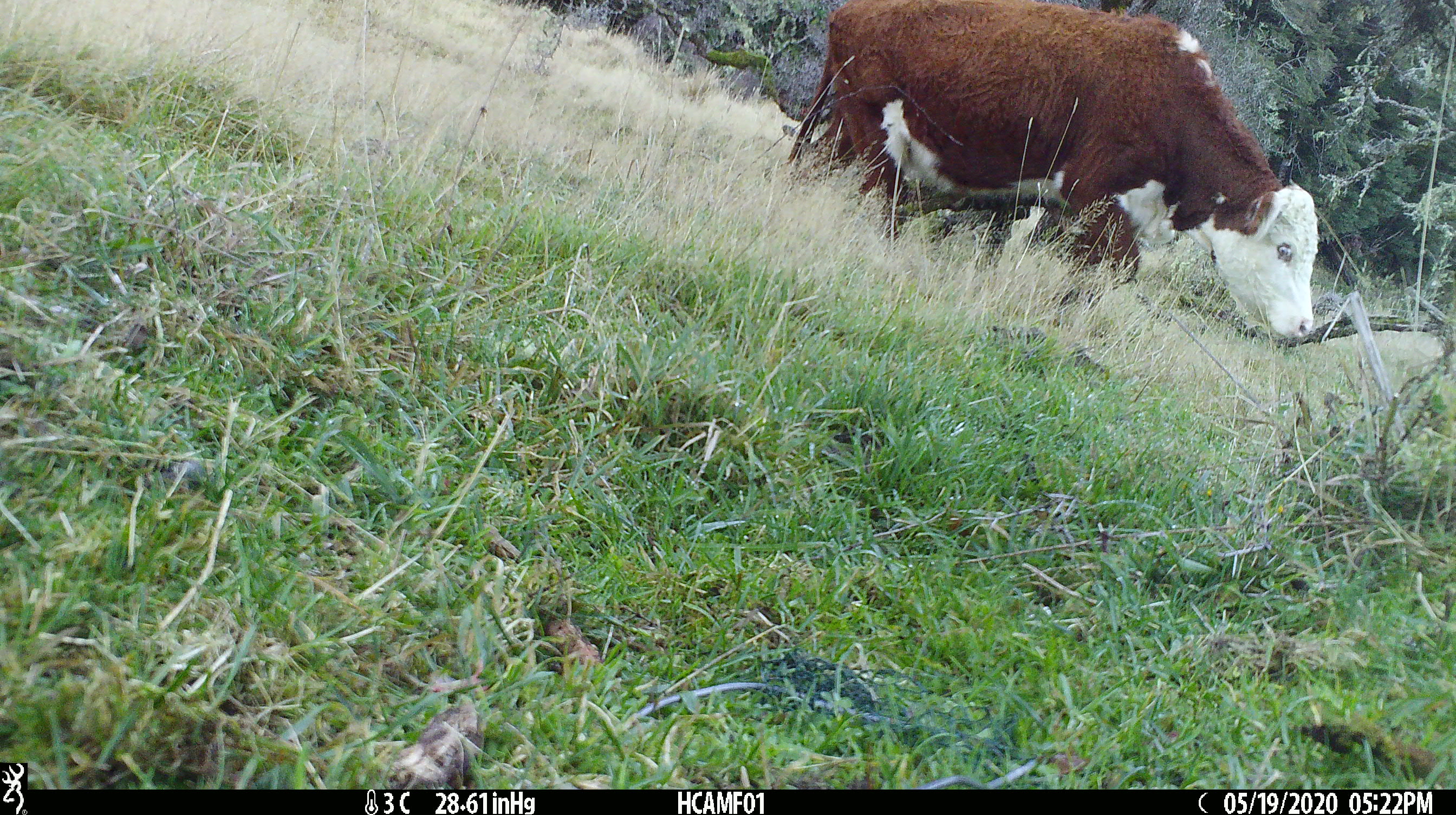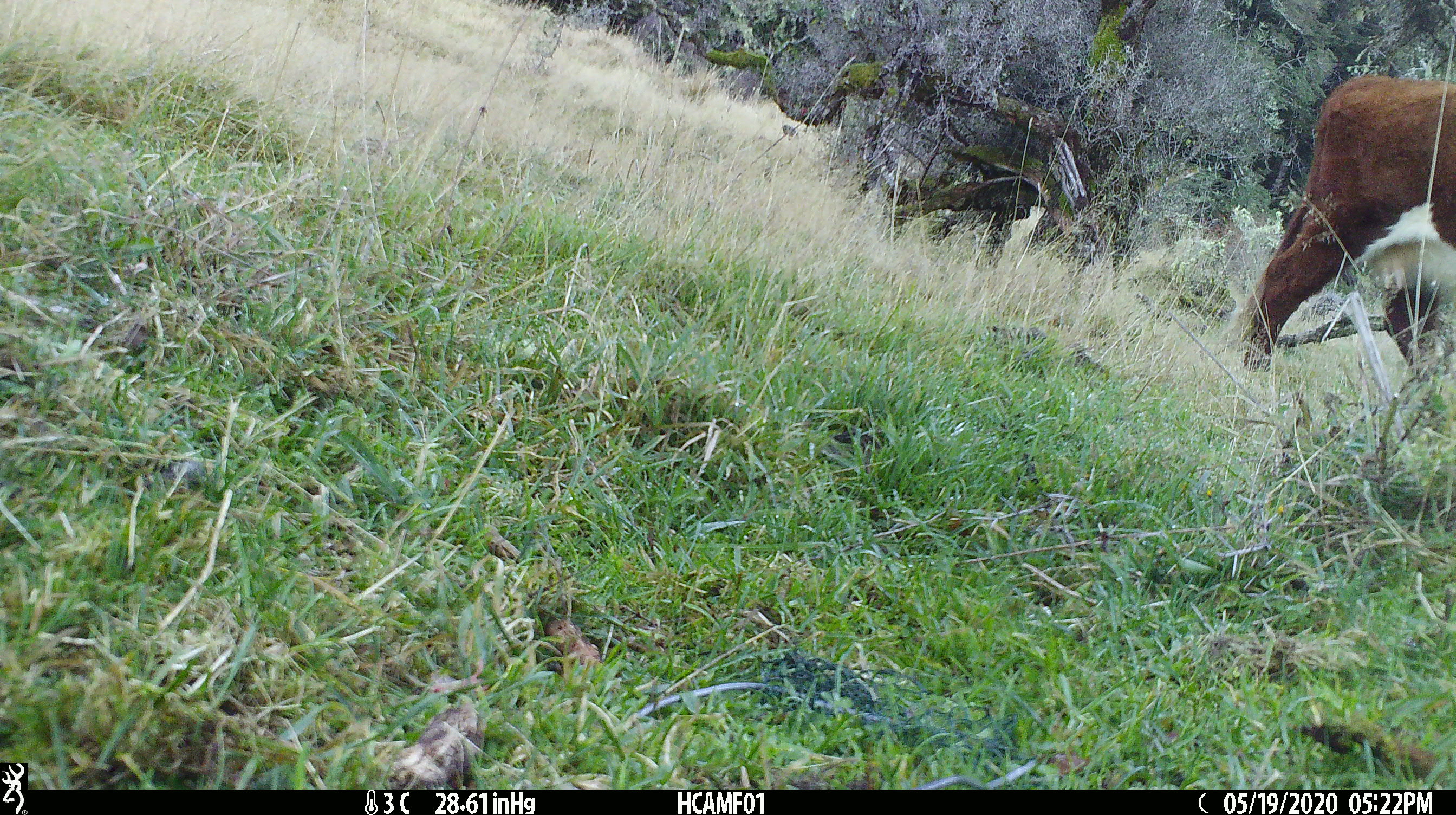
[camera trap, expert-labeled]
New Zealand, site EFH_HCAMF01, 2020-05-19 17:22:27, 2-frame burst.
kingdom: Animalia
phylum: Chordata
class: Mammalia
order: Artiodactyla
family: Bovidae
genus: Bos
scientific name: Bos taurus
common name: domestic cow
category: cow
Cow (domestic cow) (Bos taurus).